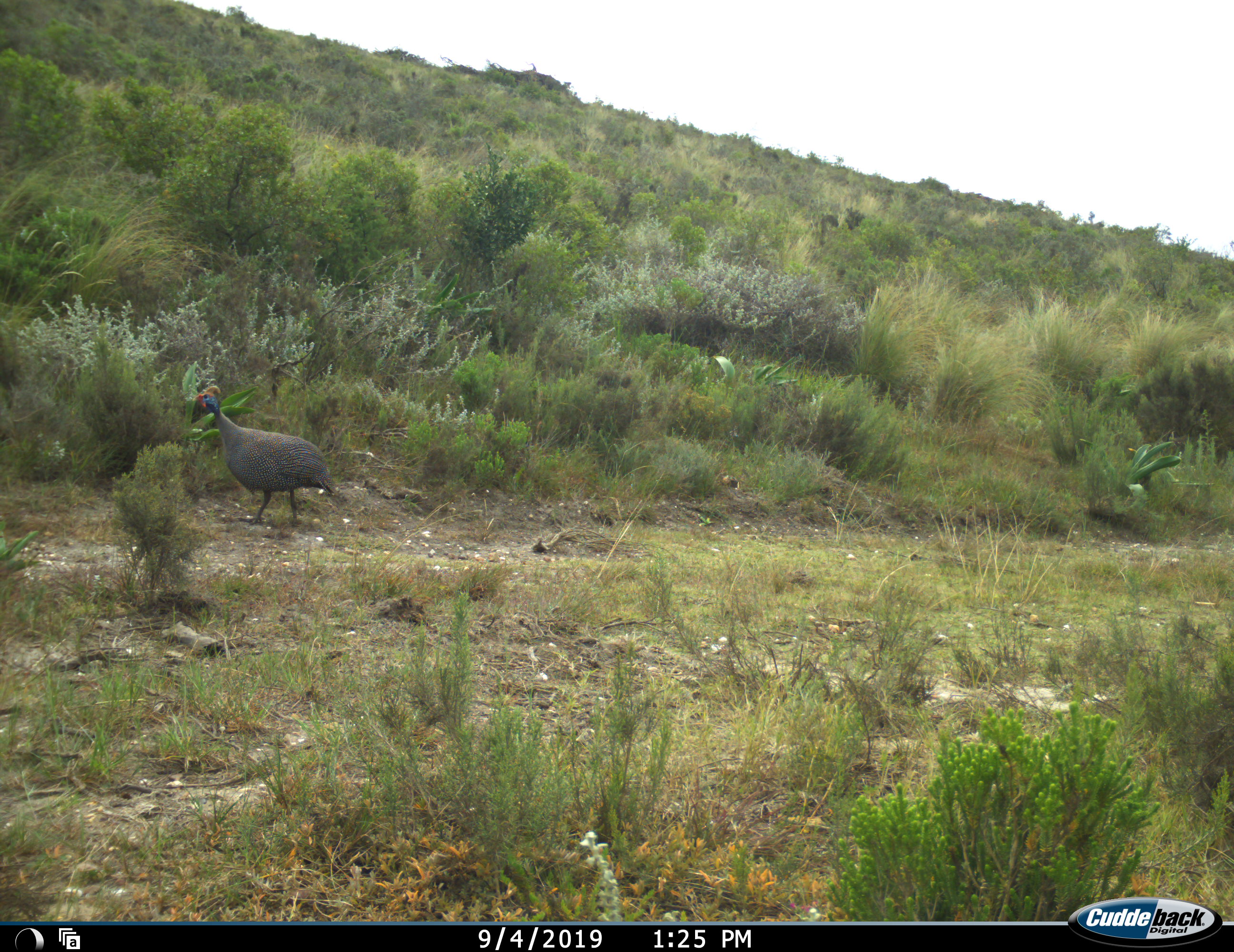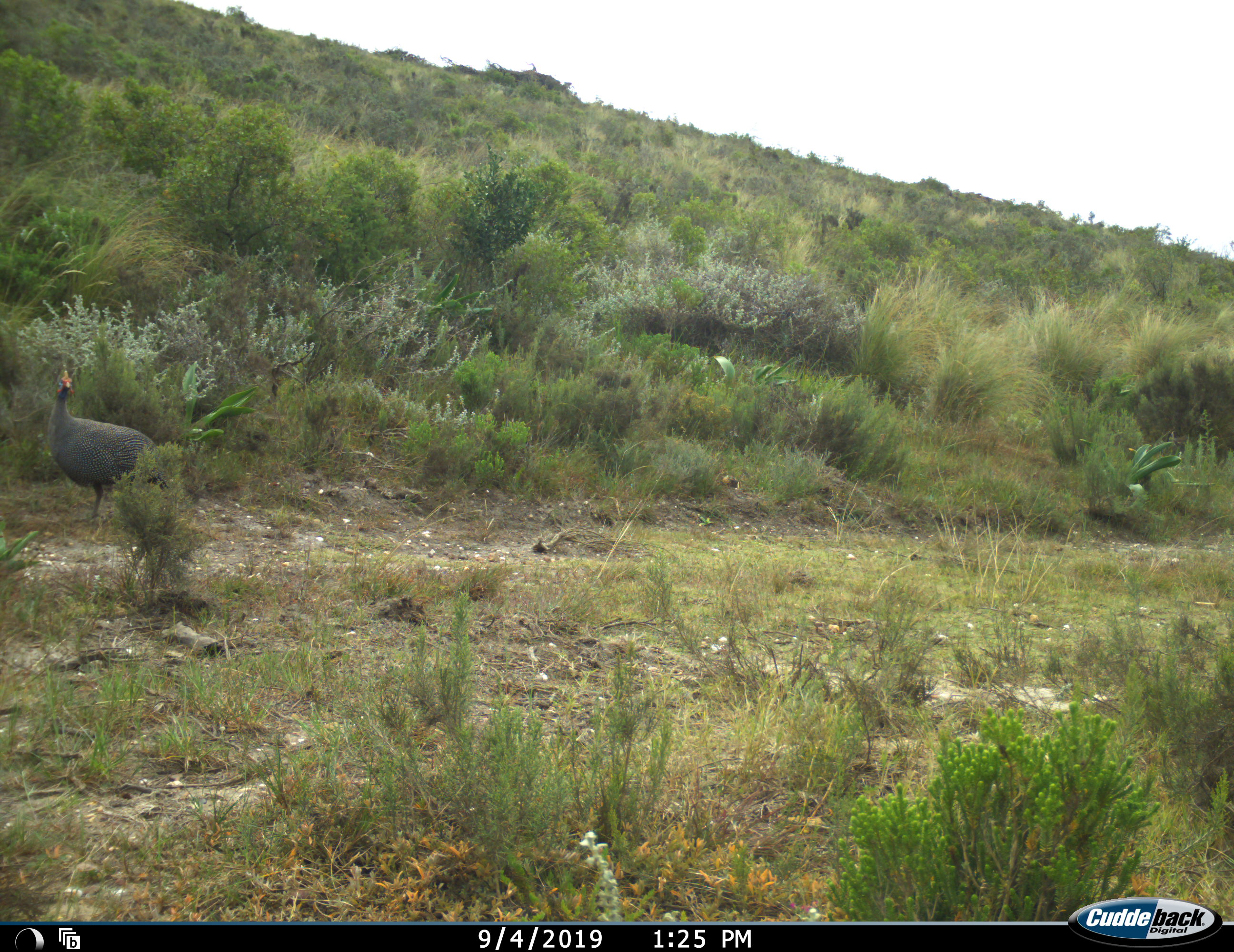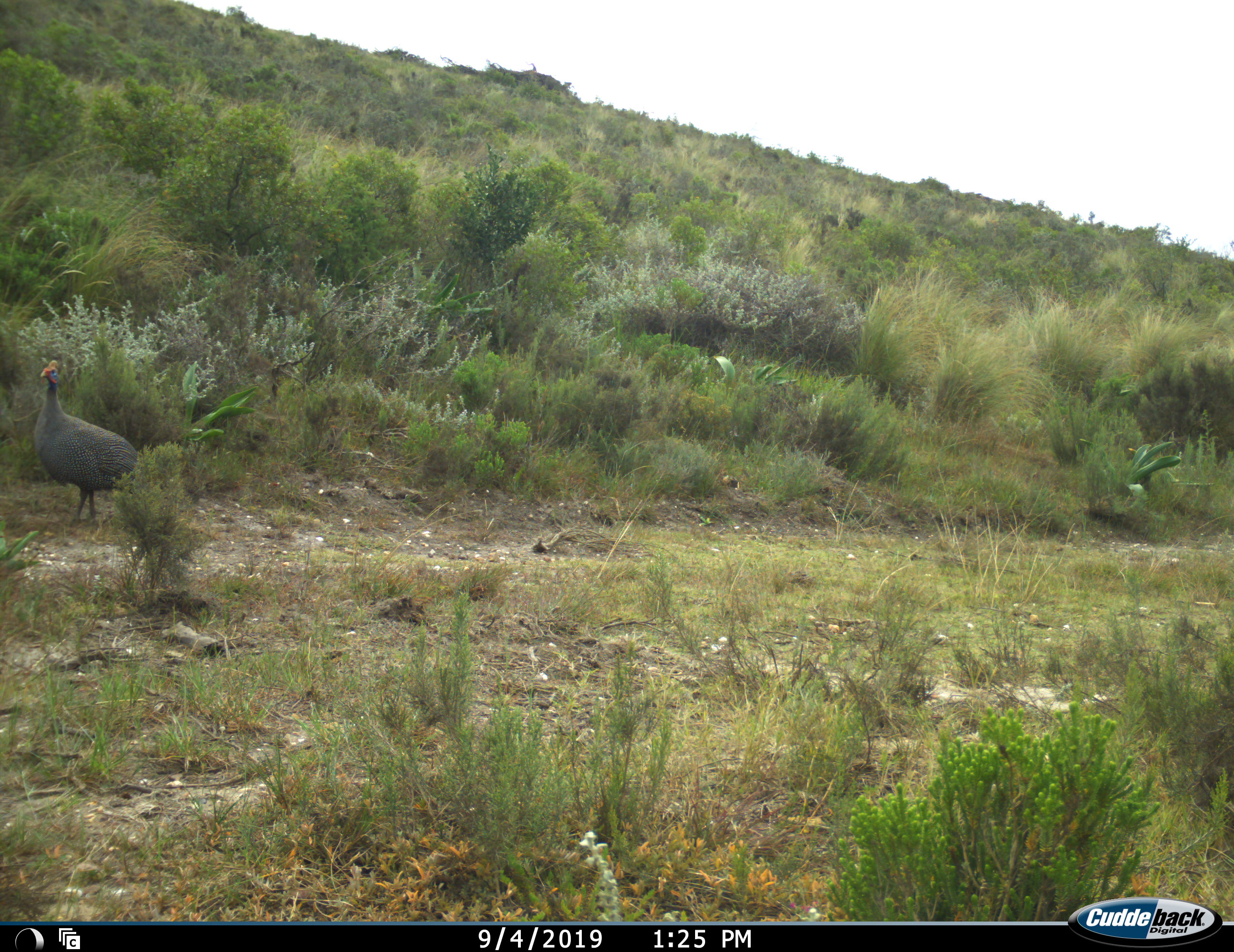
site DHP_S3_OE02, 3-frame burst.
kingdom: Animalia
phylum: Chordata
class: Aves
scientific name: Aves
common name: bird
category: birdother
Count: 1.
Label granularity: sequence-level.